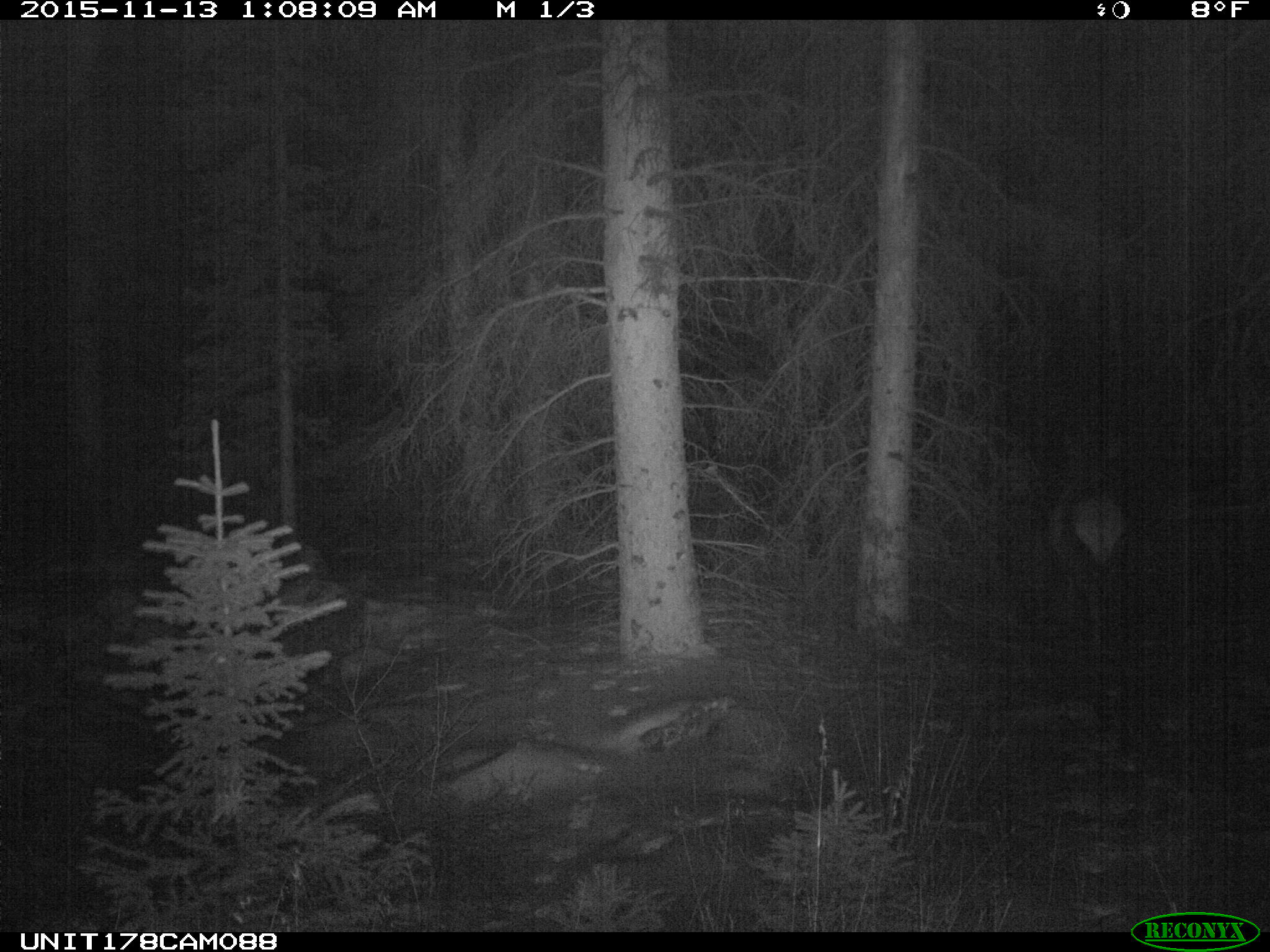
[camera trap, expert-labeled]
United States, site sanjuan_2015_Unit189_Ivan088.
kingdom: Animalia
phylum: Chordata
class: Mammalia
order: Artiodactyla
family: Cervidae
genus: Cervus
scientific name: Cervus elaphus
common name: red deer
Cervus elaphus (red deer).